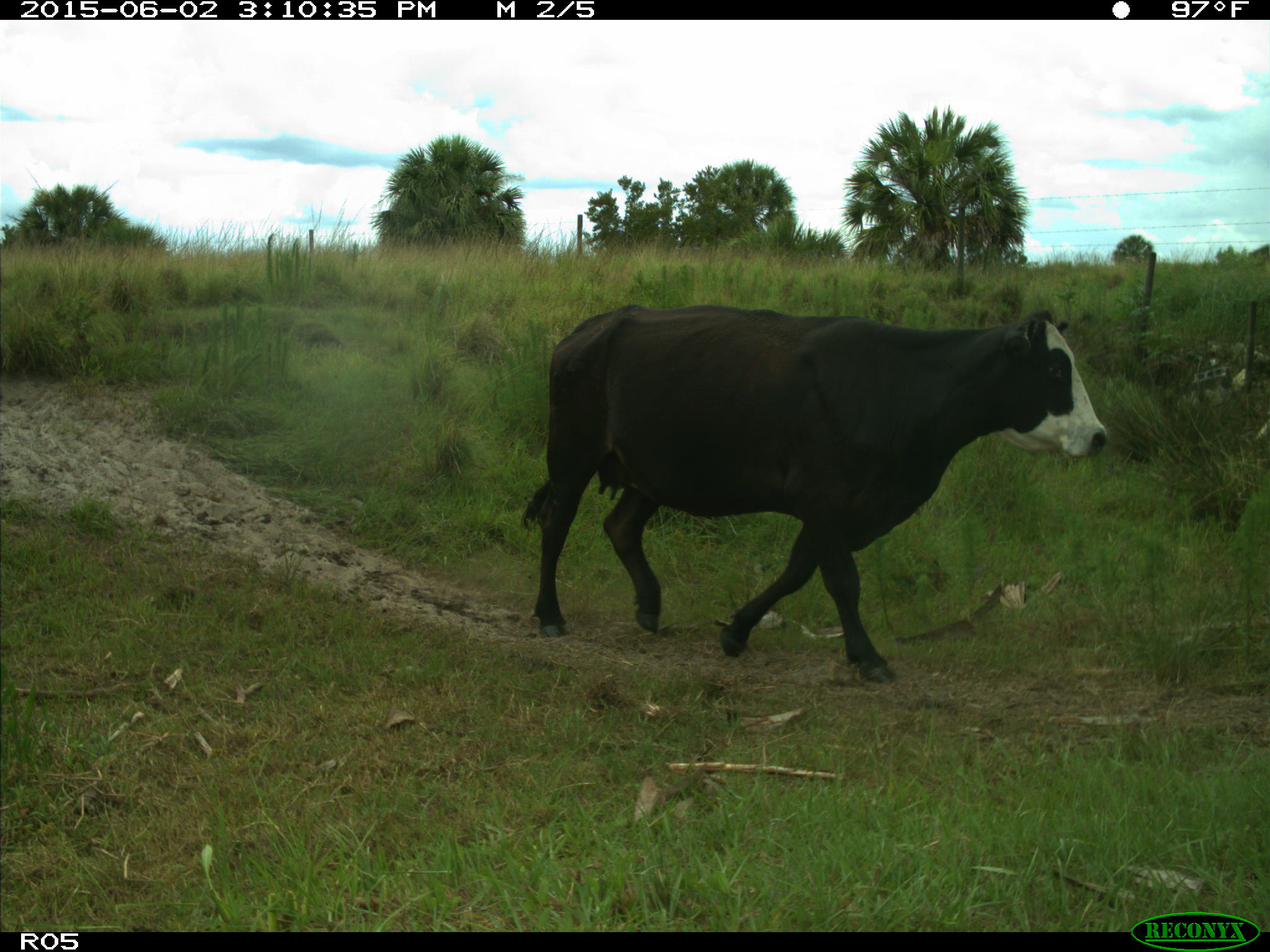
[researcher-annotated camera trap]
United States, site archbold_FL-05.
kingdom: Animalia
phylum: Chordata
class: Mammalia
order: Artiodactyla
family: Bovidae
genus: Bos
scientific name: Bos taurus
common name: domestic cow